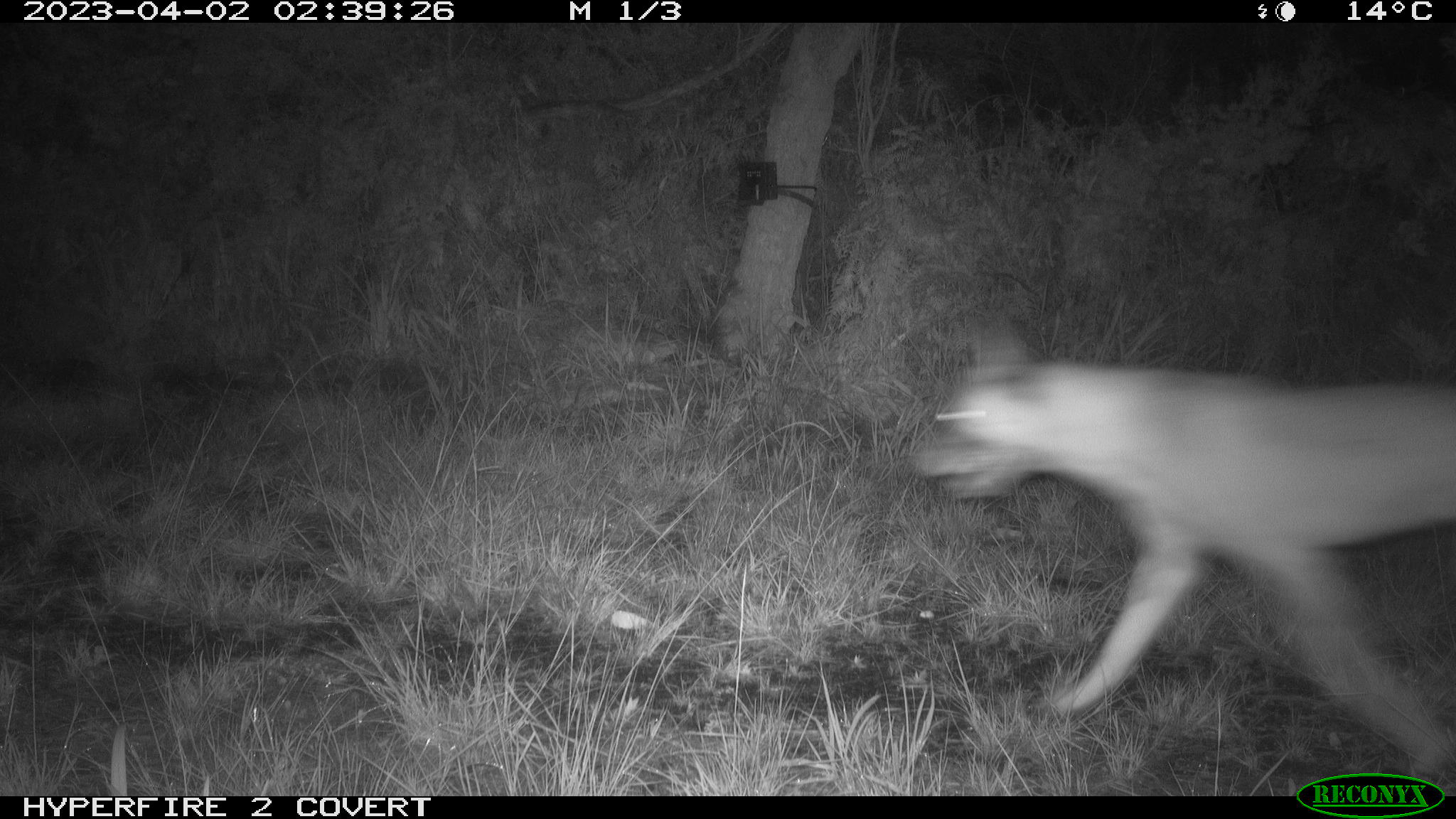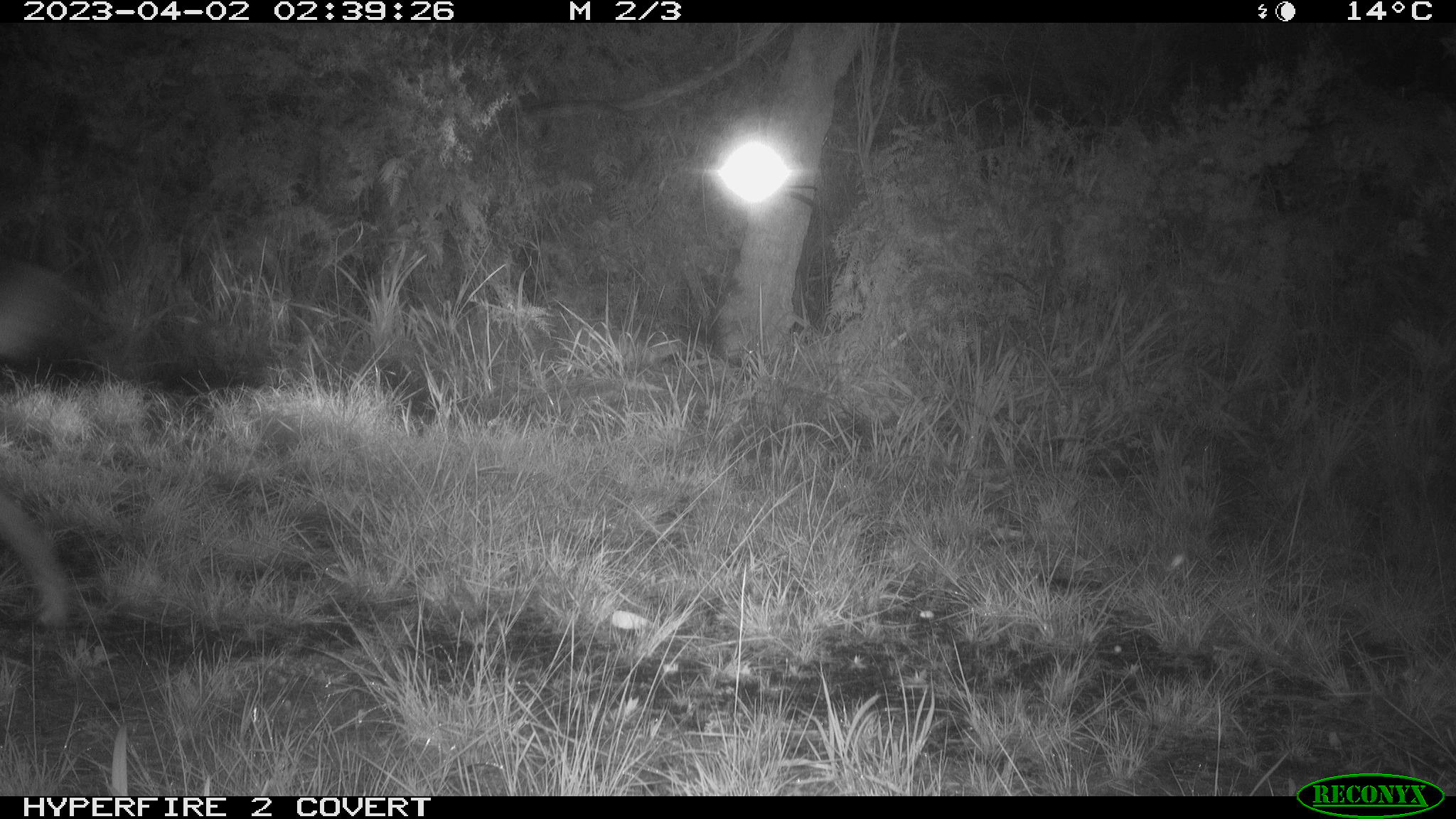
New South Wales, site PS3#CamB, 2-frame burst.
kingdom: Animalia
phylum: Chordata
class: Mammalia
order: Carnivora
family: Canidae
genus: Canis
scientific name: Canis familiaris dingo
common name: dingo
Dingo (Canis familiaris dingo).